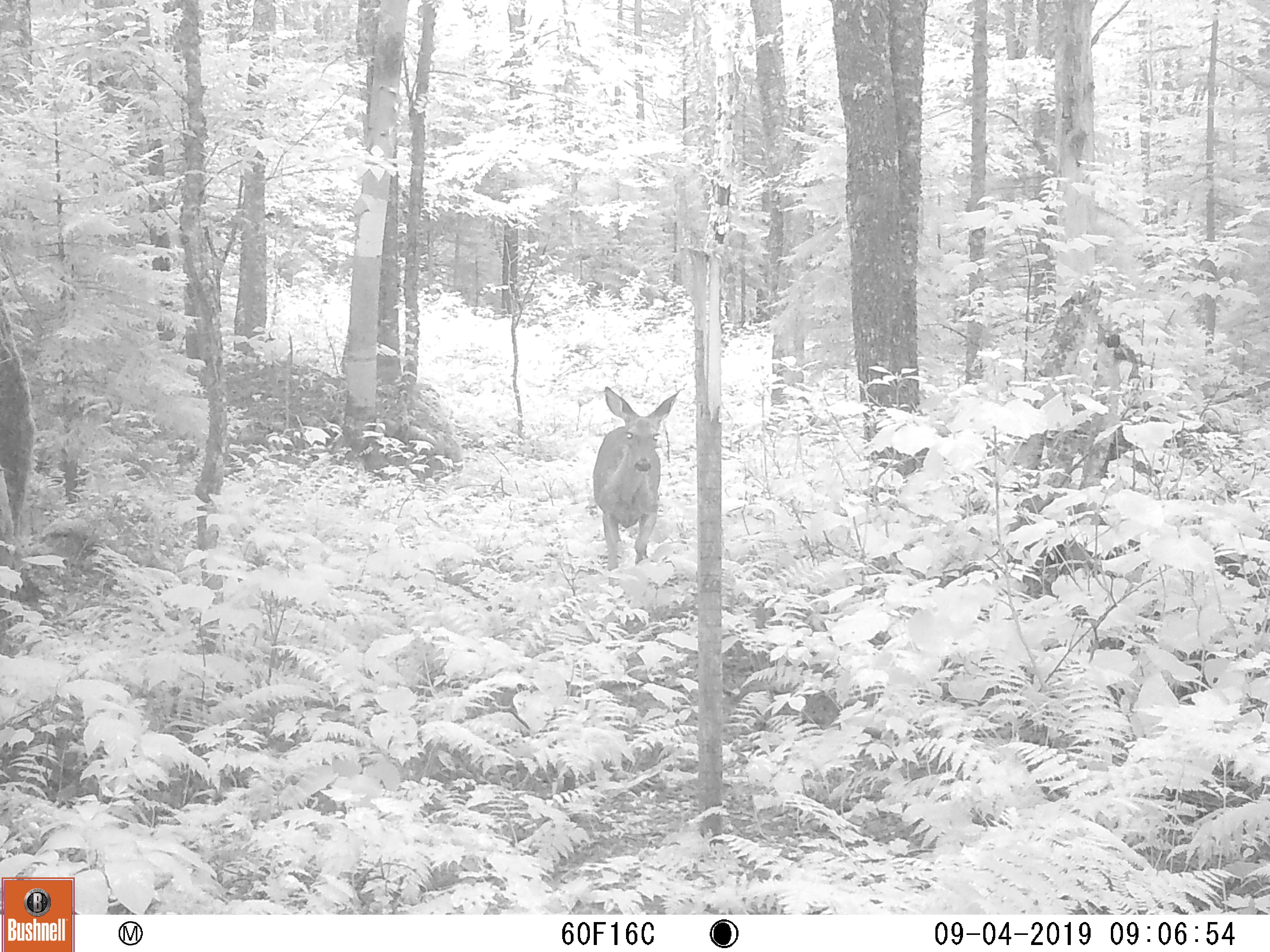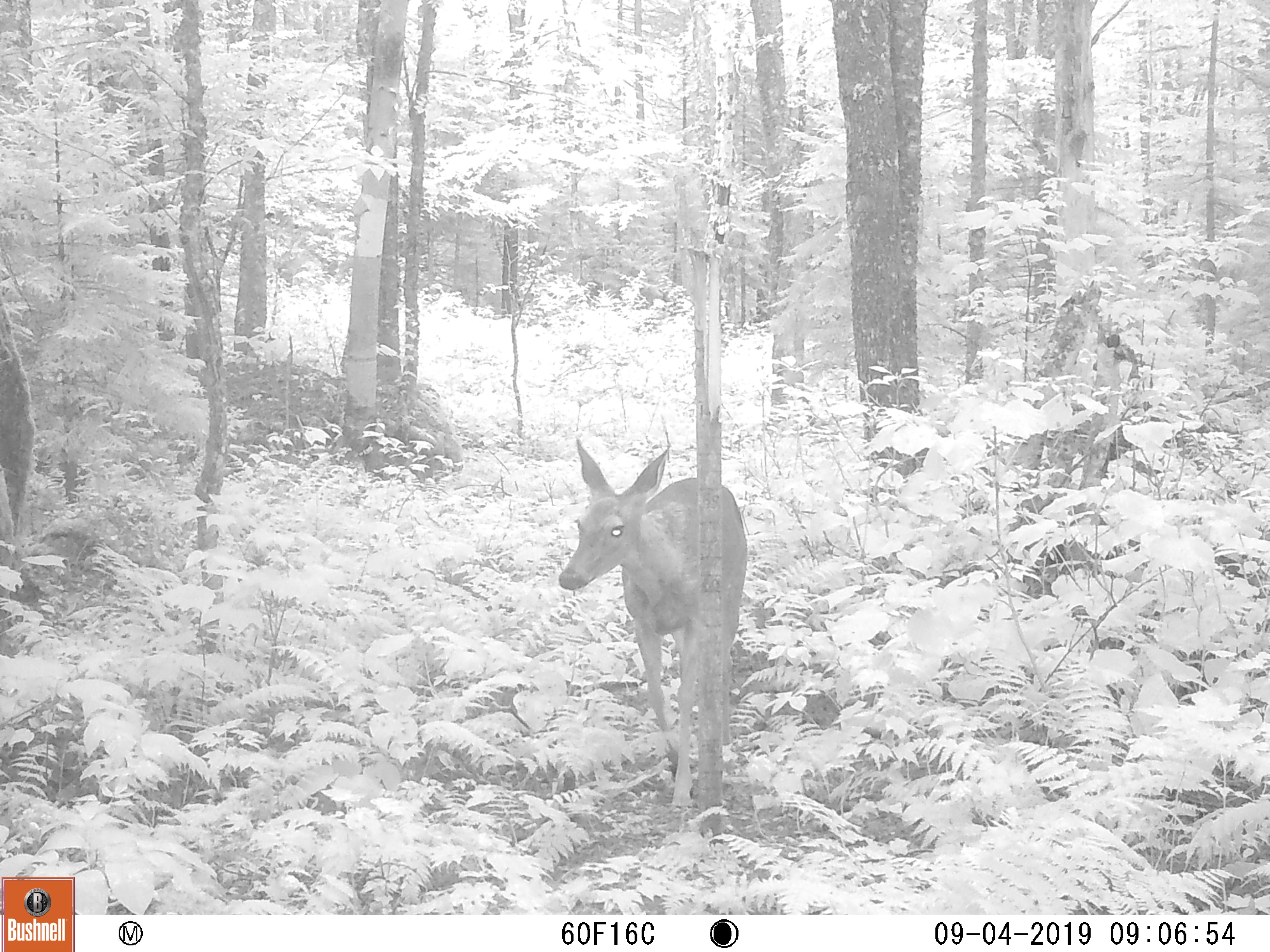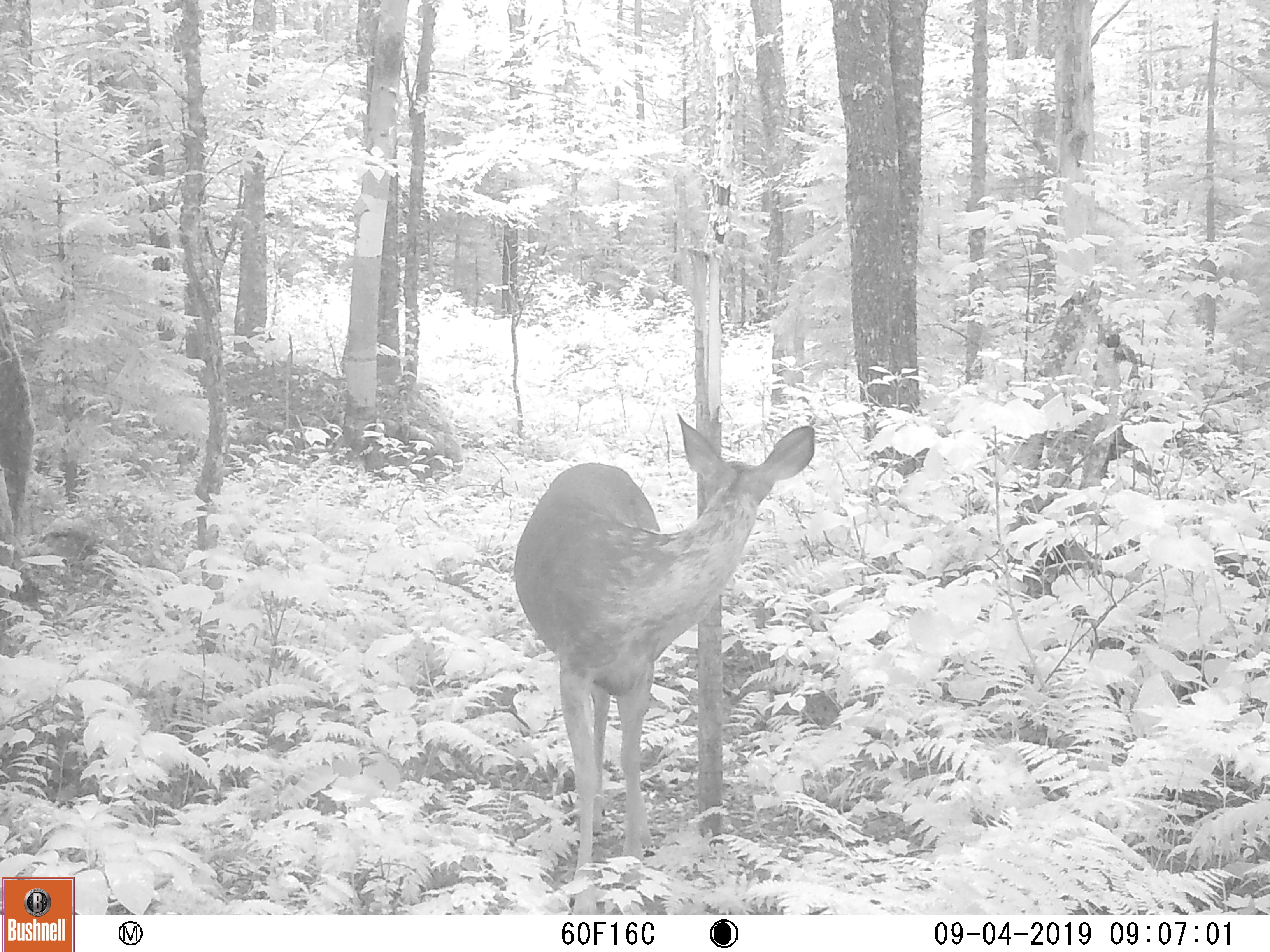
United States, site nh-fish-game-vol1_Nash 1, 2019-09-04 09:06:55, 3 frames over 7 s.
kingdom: Animalia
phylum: Chordata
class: Mammalia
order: Artiodactyla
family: Cervidae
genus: Odocoileus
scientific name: Odocoileus virginianus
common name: white-tailed deer